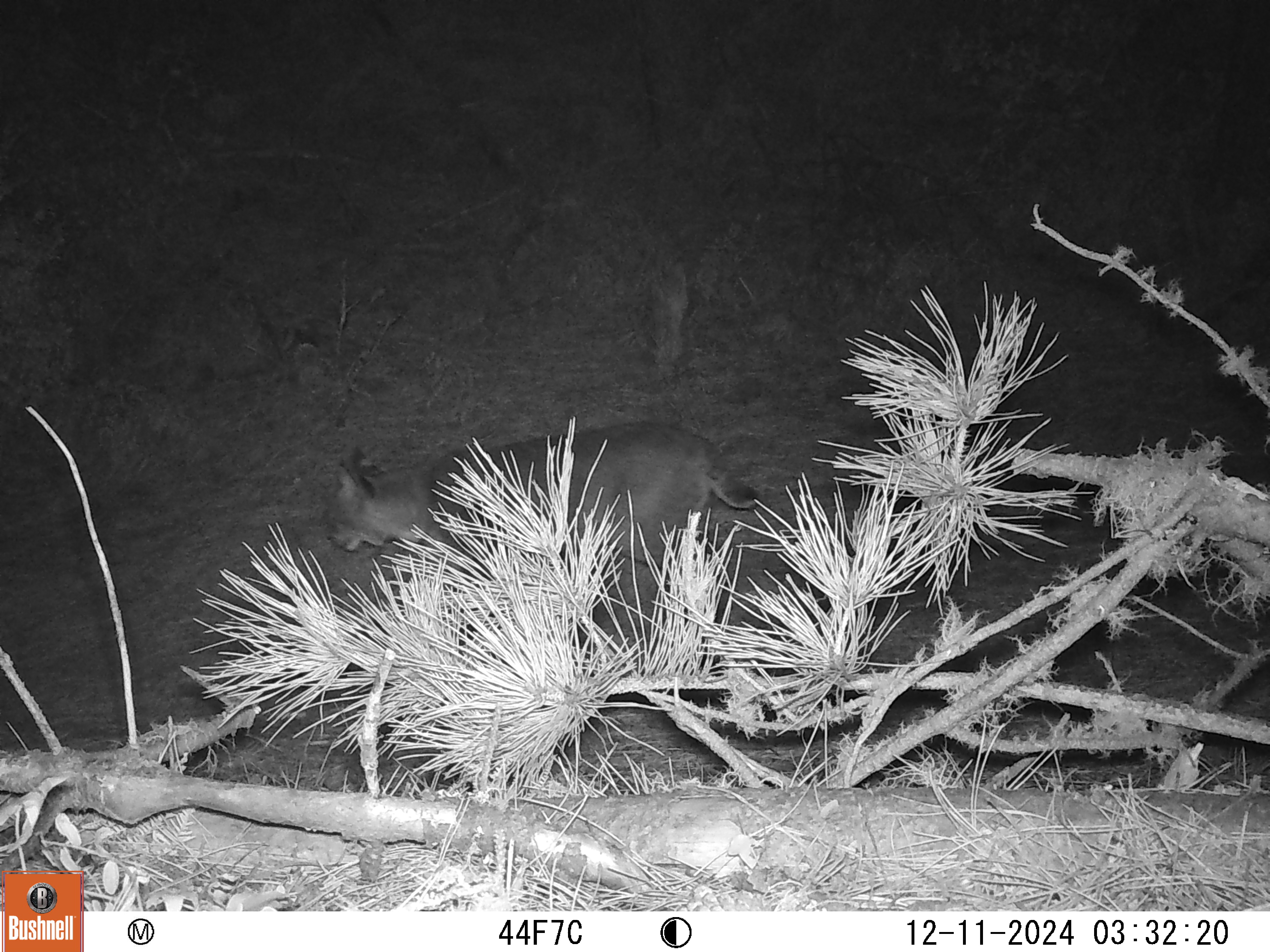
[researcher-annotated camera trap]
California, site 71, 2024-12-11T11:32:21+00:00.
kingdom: Animalia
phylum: Chordata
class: Mammalia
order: Carnivora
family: Felidae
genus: Lynx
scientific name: Lynx rufus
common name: bobcat